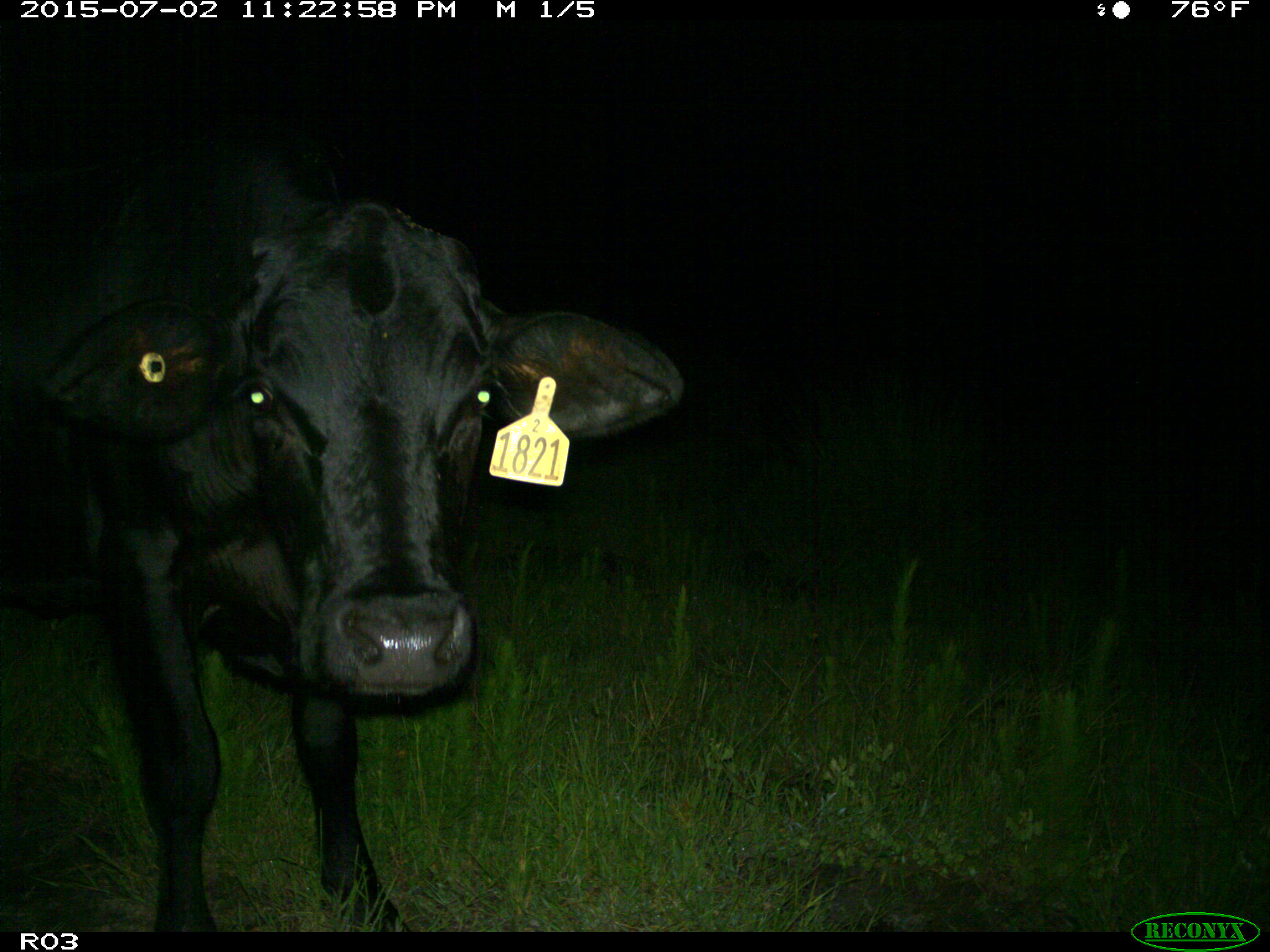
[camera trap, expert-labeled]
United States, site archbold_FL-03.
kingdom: Animalia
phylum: Chordata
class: Mammalia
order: Artiodactyla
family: Bovidae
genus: Bos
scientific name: Bos taurus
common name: domestic cow